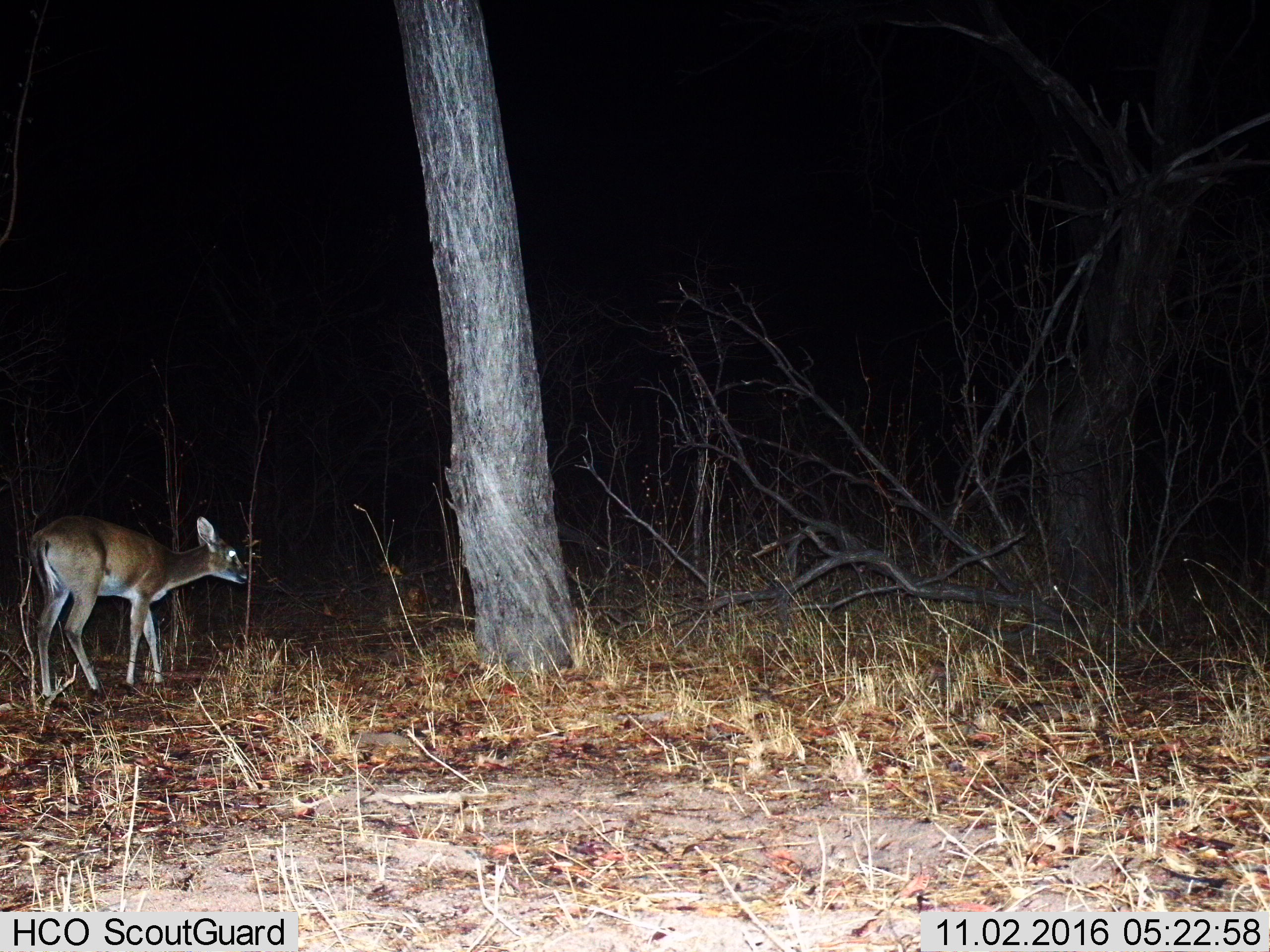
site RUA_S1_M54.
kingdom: Animalia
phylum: Chordata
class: Mammalia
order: Artiodactyla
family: Bovidae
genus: Sylvicapra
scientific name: Sylvicapra grimmia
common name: common duiker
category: duikercommongrey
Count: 1.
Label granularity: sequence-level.